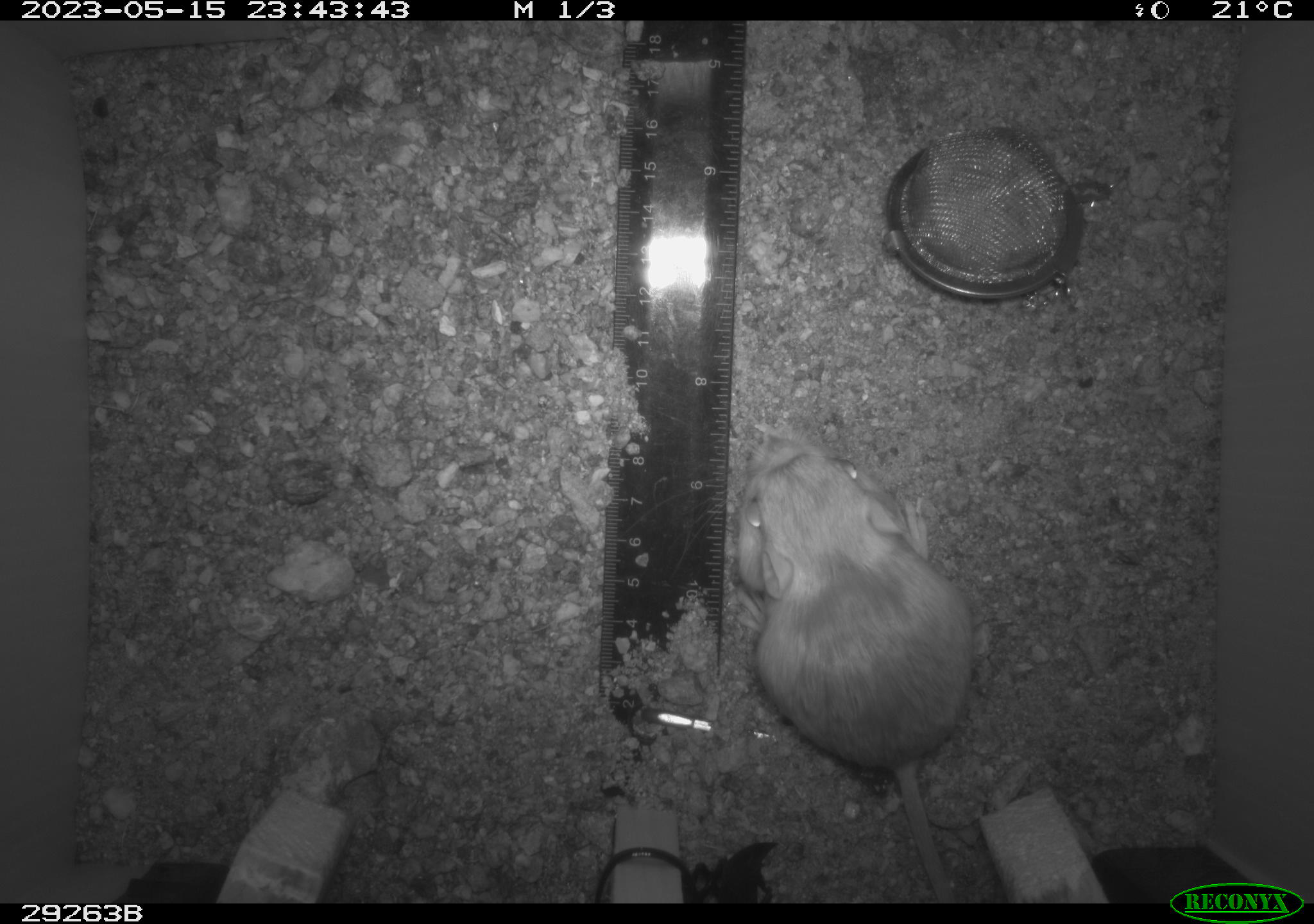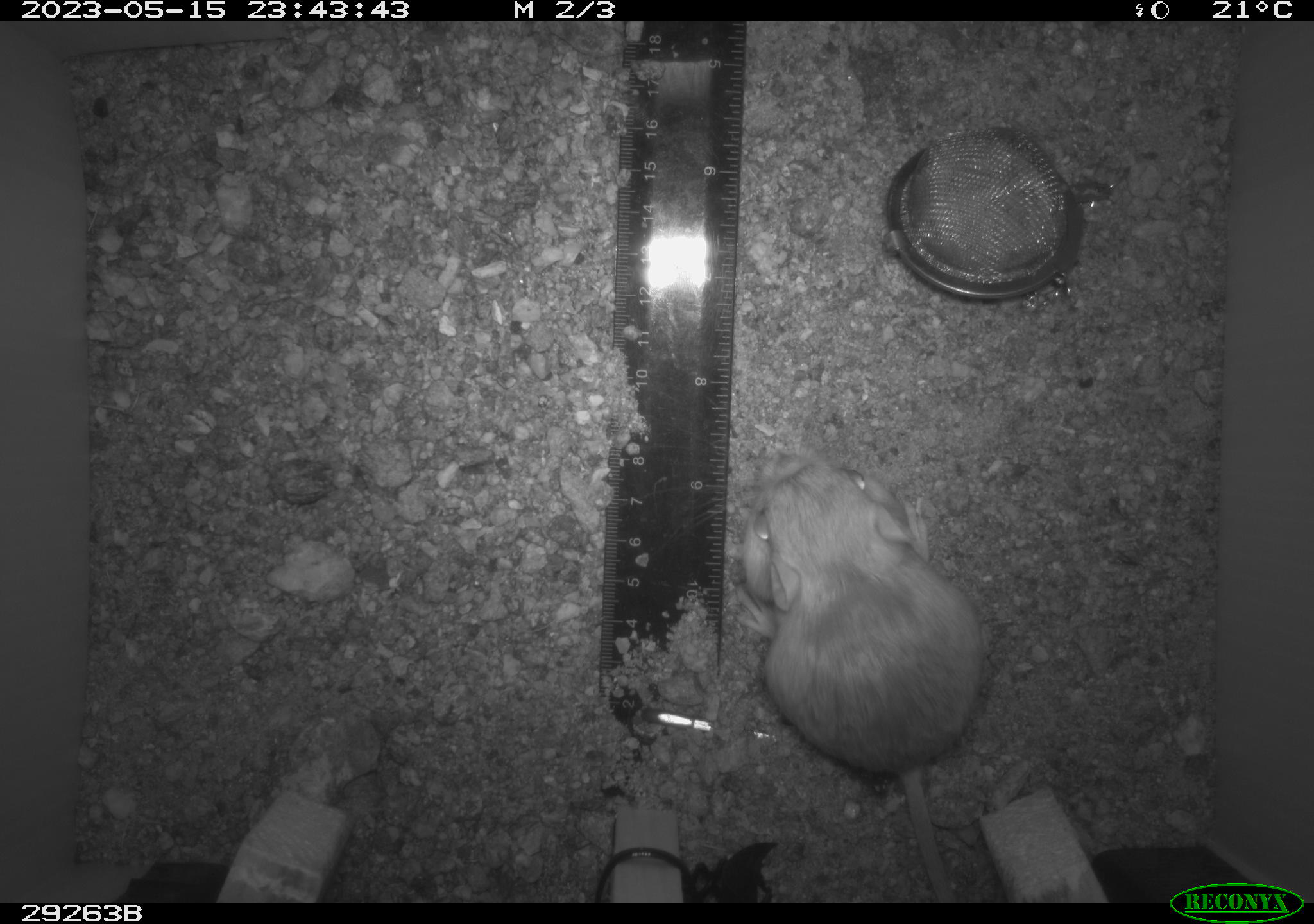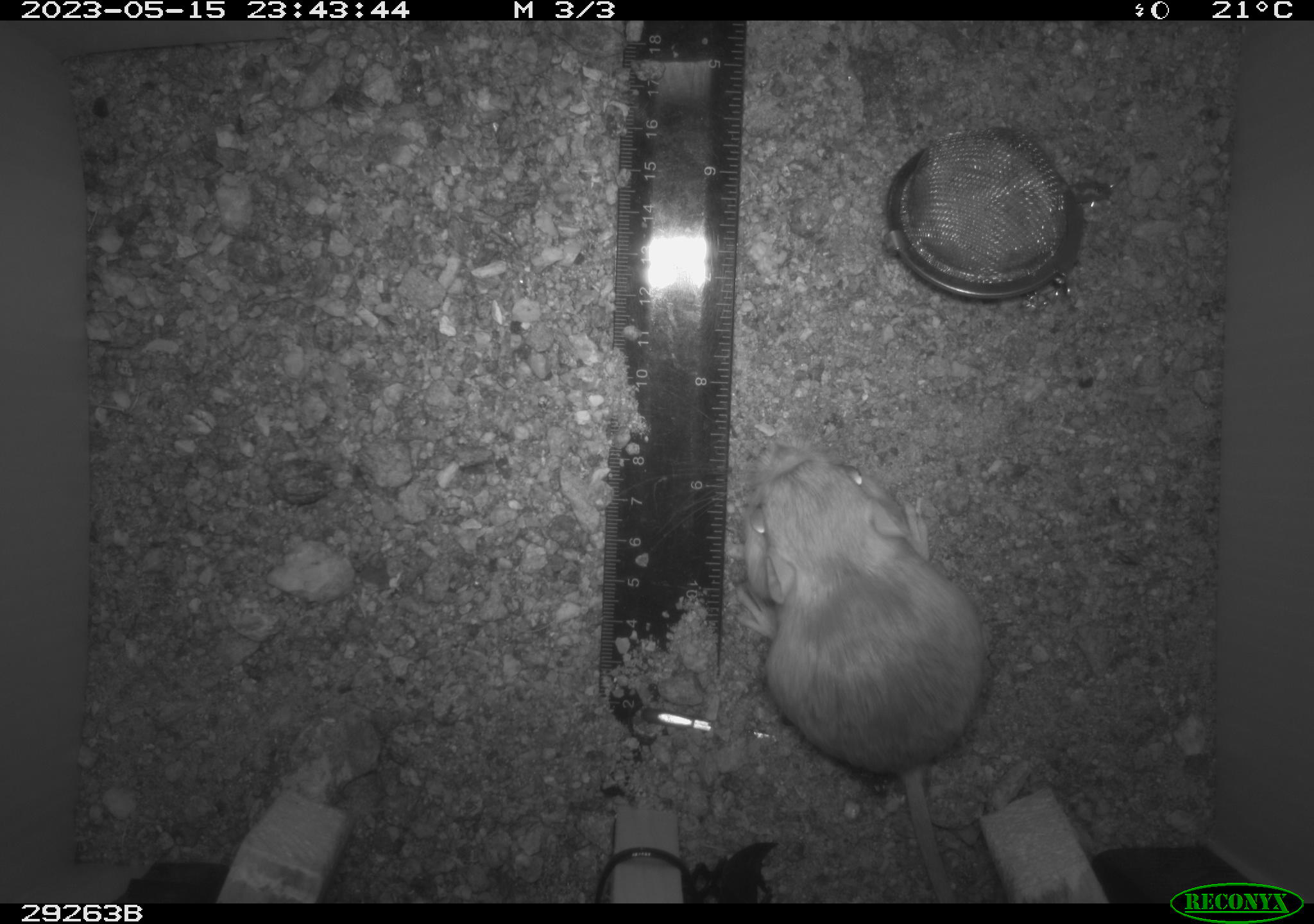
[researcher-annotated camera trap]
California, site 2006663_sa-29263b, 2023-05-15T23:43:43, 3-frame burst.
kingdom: Animalia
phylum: Chordata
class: Mammalia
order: Rodentia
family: Heteromyidae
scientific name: Heteromyidae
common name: kangaroo rats and pocket mice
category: heteromyidae family